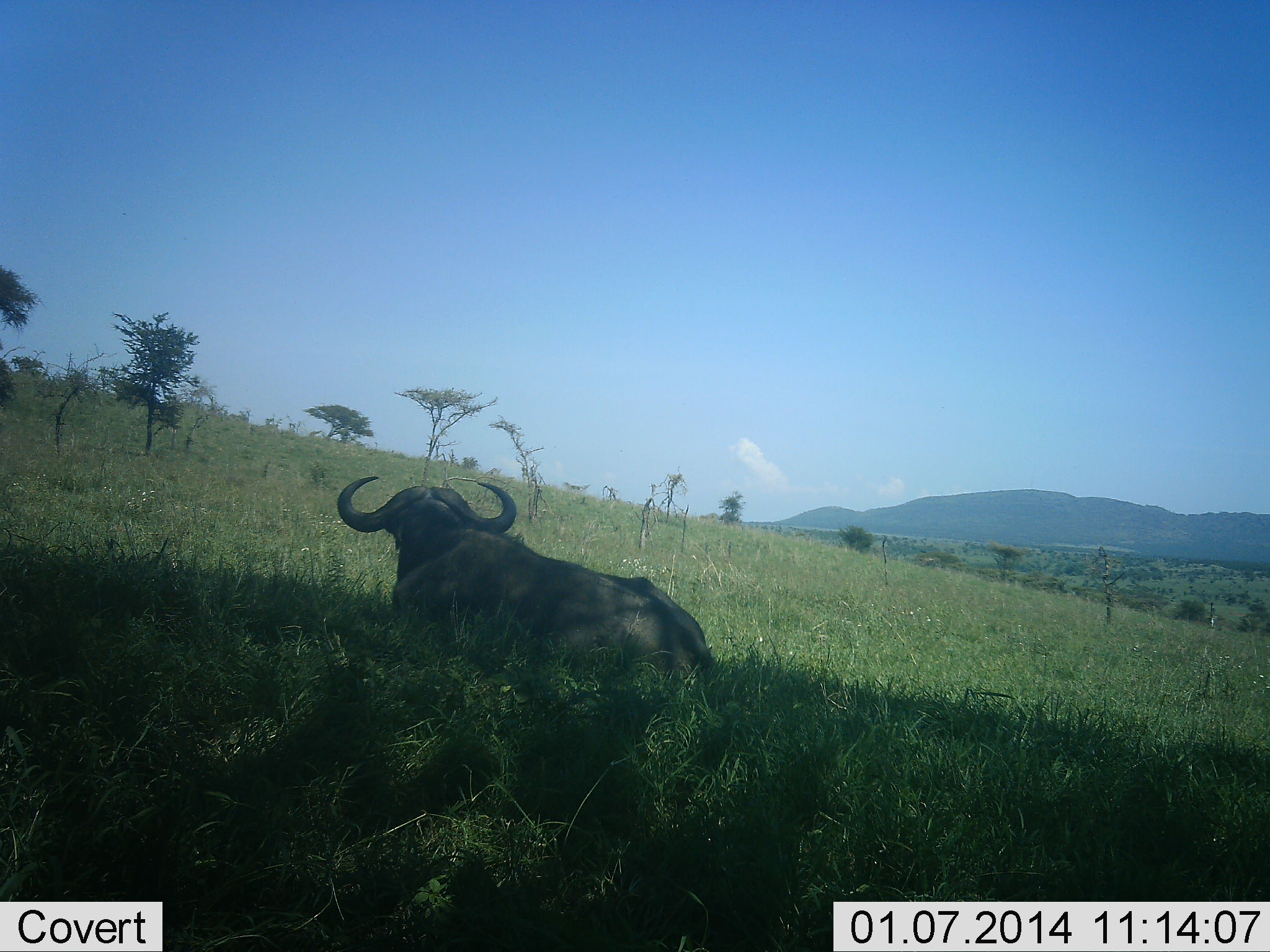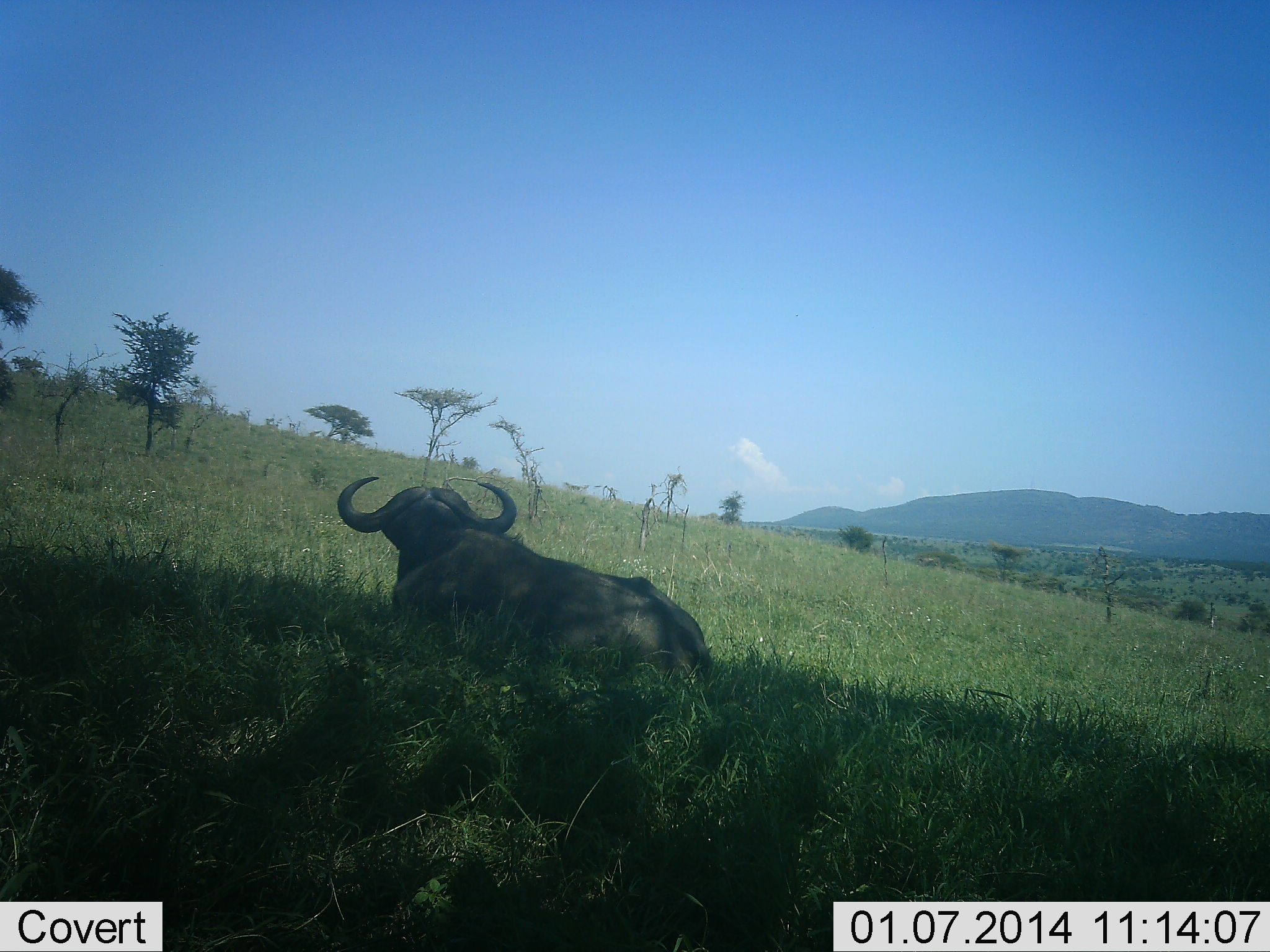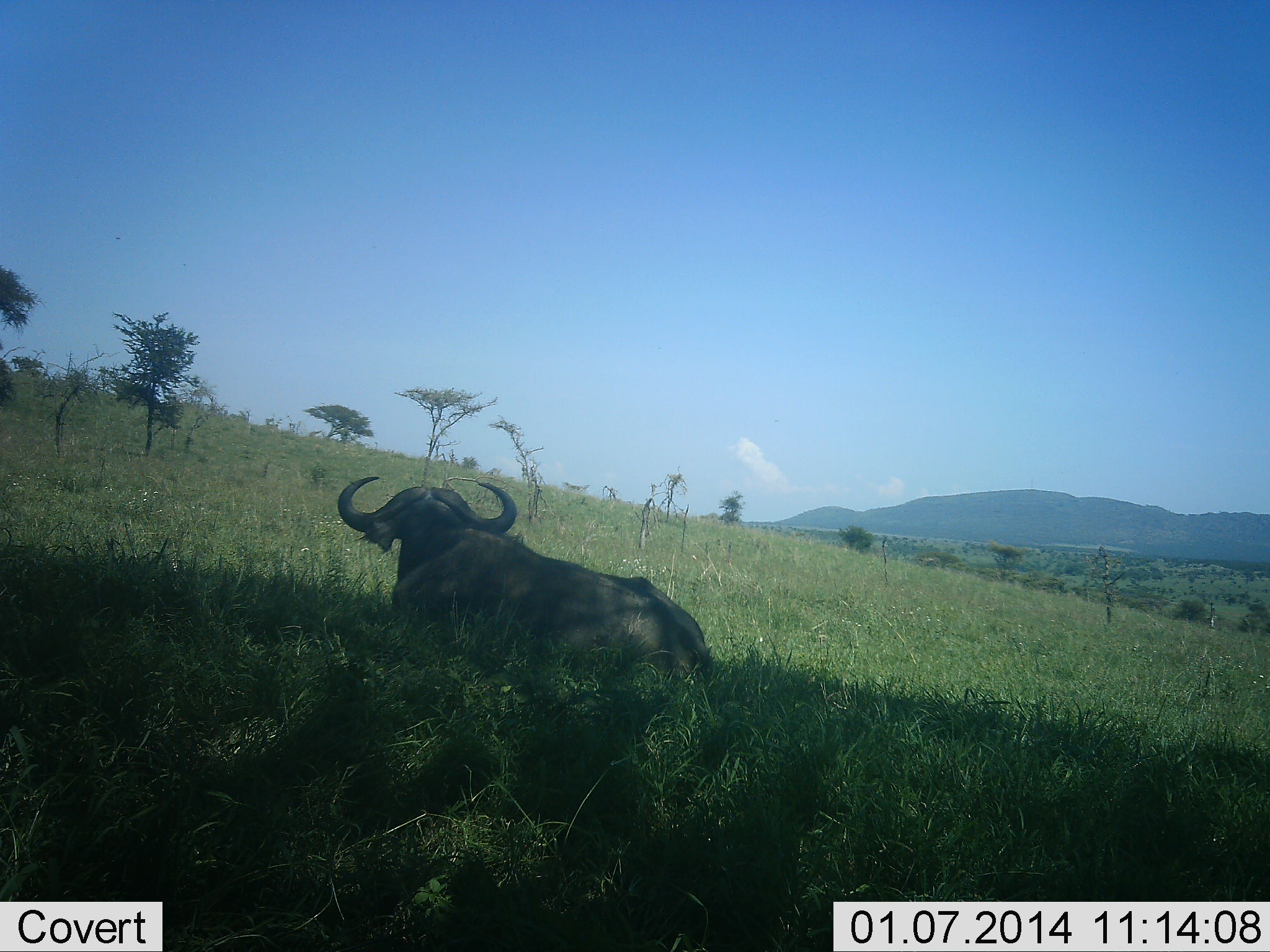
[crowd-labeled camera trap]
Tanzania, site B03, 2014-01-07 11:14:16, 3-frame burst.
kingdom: Animalia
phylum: Chordata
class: Mammalia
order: Artiodactyla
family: Bovidae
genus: Syncerus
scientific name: Syncerus caffer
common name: cape buffalo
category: buffalo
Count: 1.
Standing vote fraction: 10%.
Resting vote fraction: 90%.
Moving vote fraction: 0%.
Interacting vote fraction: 0%.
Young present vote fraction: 0%.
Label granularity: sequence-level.